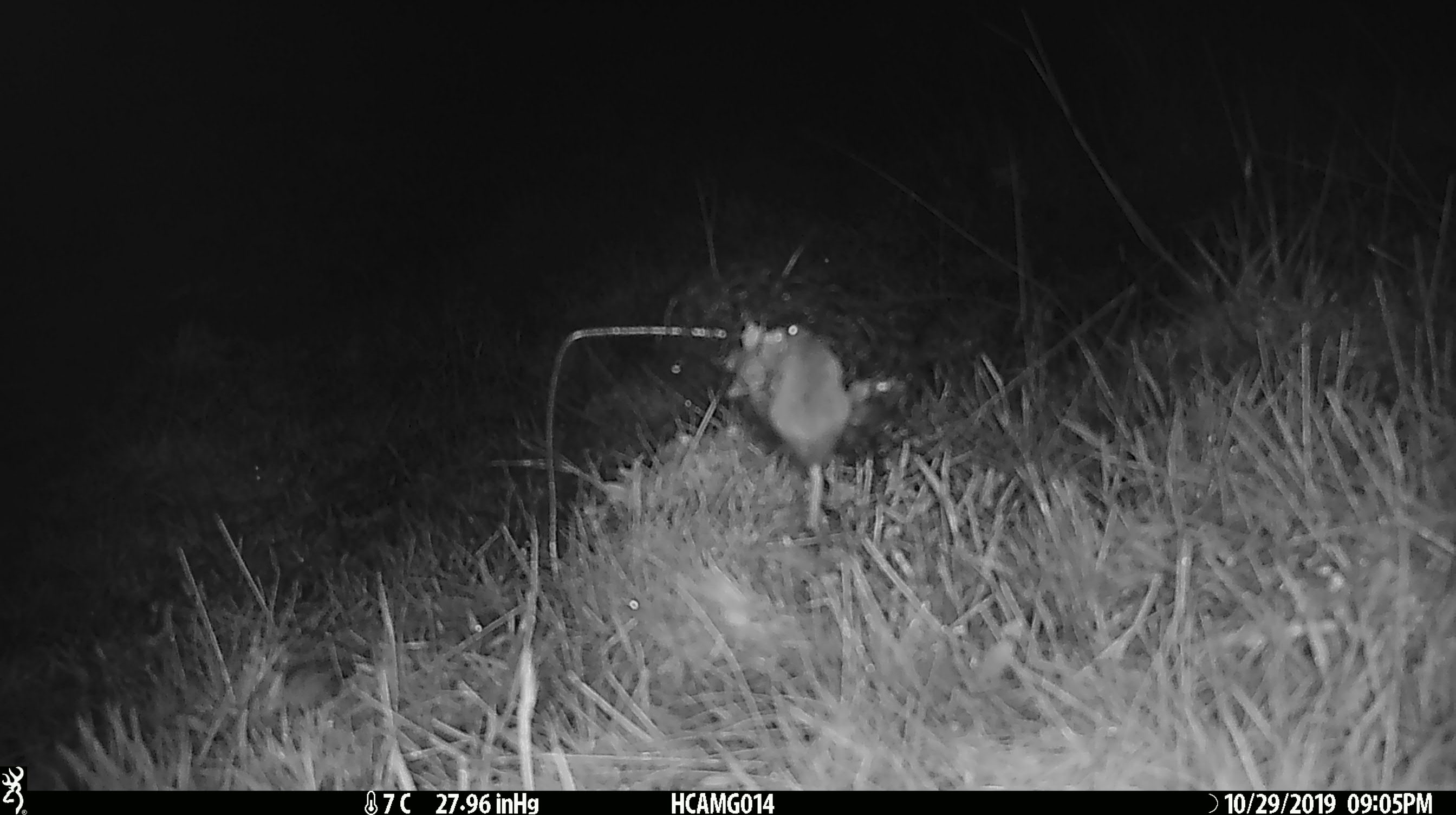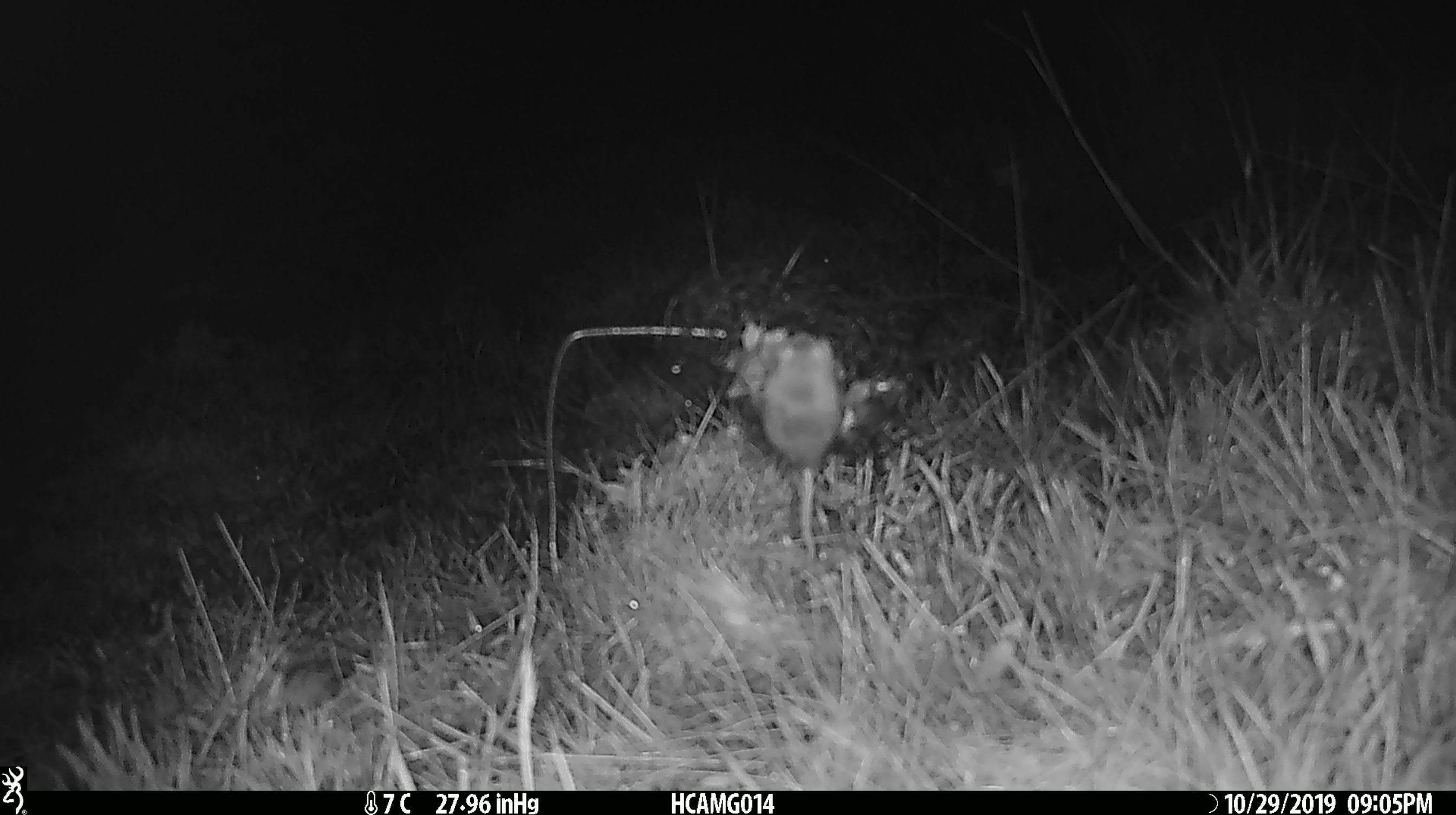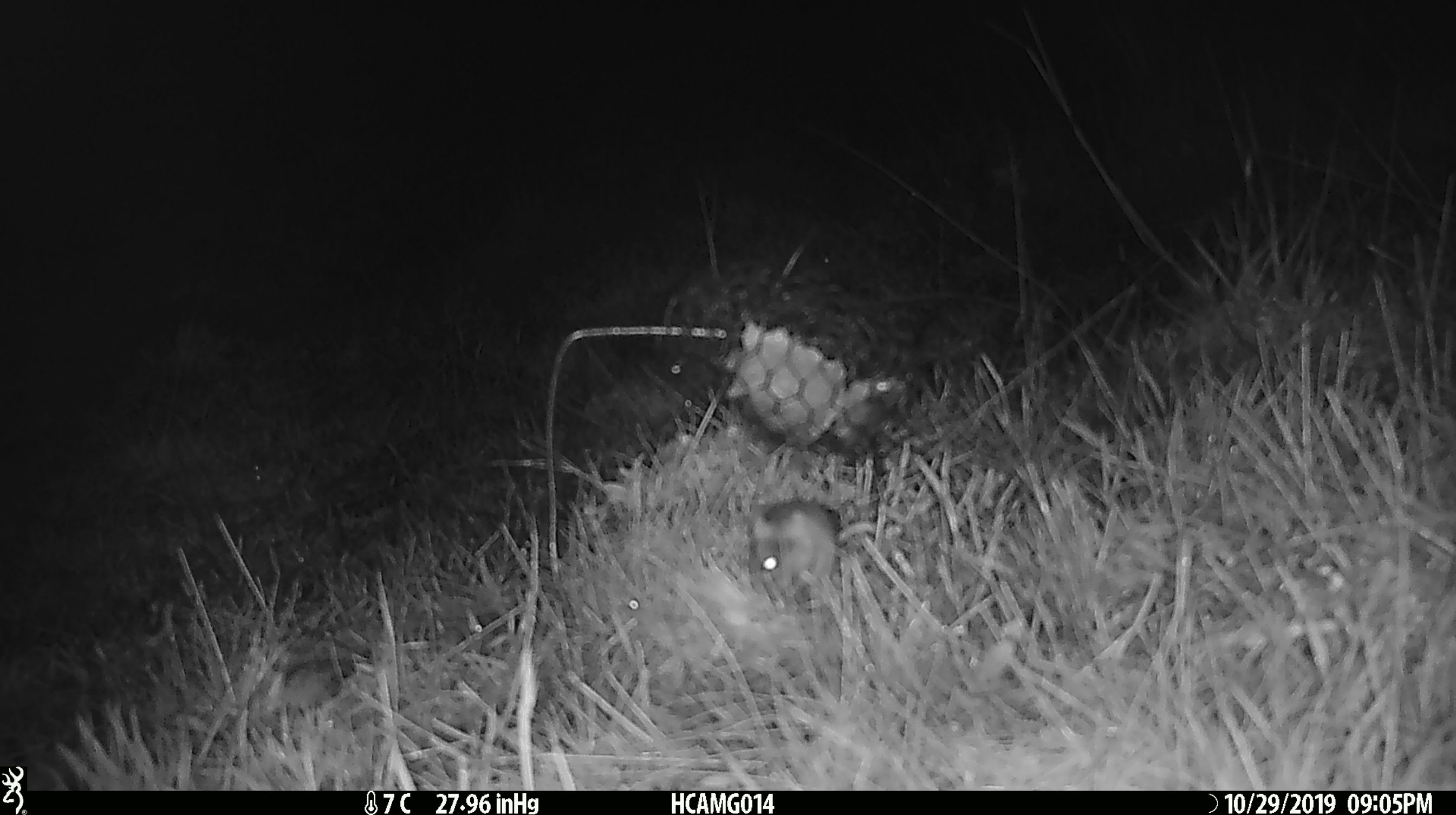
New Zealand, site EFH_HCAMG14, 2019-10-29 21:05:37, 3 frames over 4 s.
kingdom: Animalia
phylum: Chordata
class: Mammalia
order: Rodentia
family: Muridae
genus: Mus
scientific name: Mus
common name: mouse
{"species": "mouse (Mus)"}